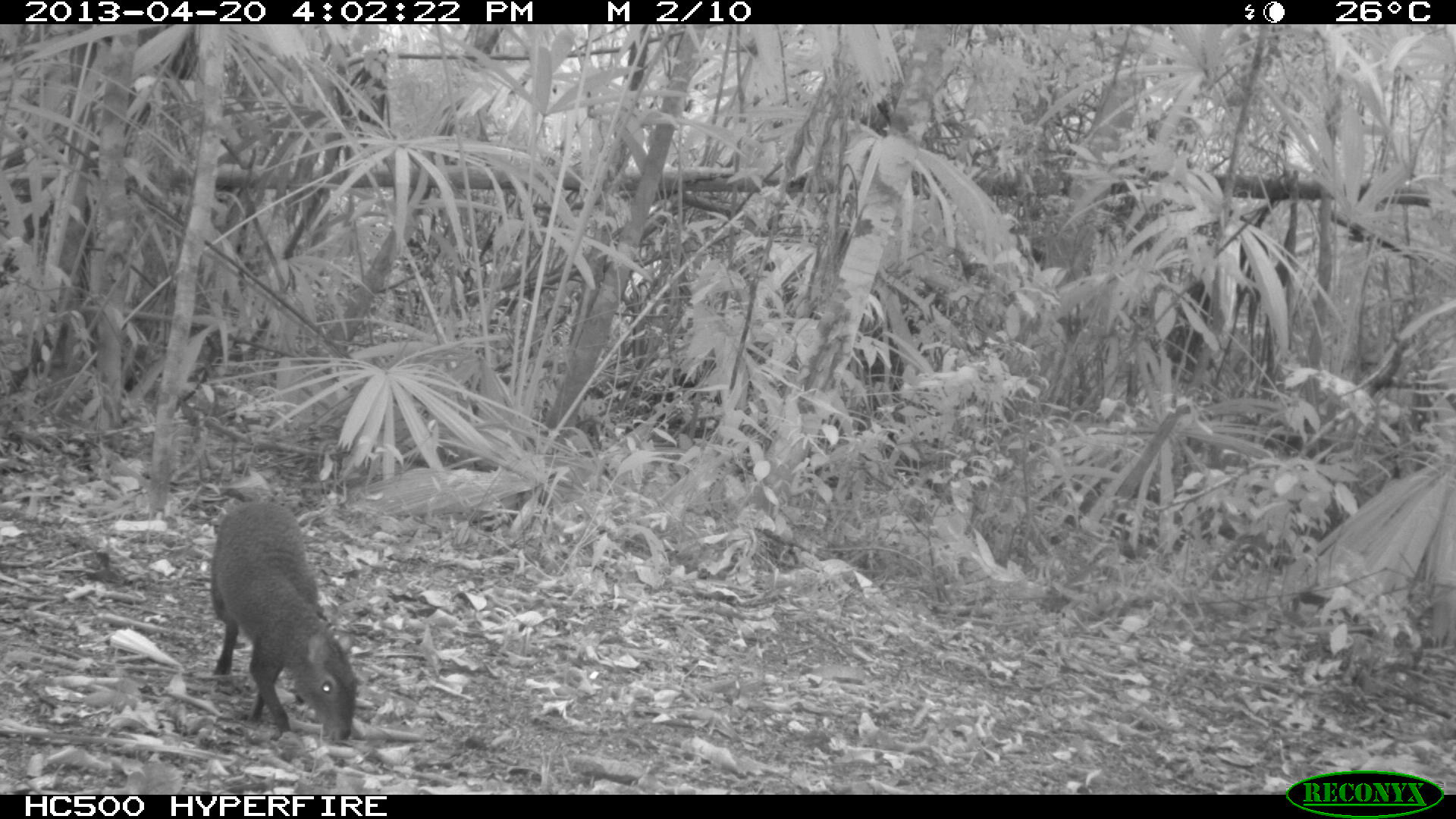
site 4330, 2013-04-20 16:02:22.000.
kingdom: Animalia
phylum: Chordata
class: Mammalia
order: Rodentia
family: Dasyproctidae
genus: Dasyprocta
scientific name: Dasyprocta punctata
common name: central american agouti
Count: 1.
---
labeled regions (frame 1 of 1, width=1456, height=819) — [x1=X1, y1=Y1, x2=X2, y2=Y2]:
dasyprocta punctata: [x1=208, y1=497, x2=356, y2=742]